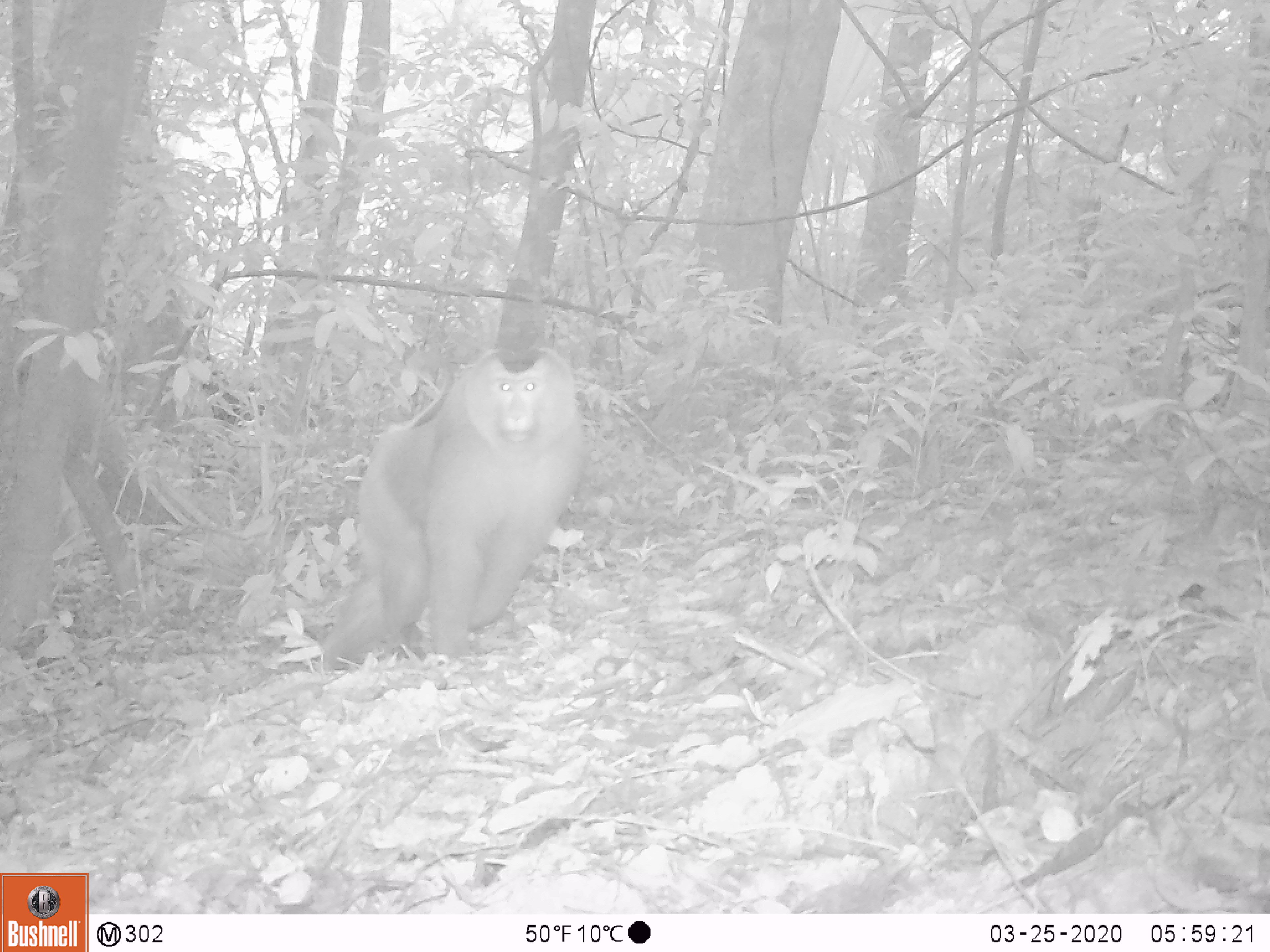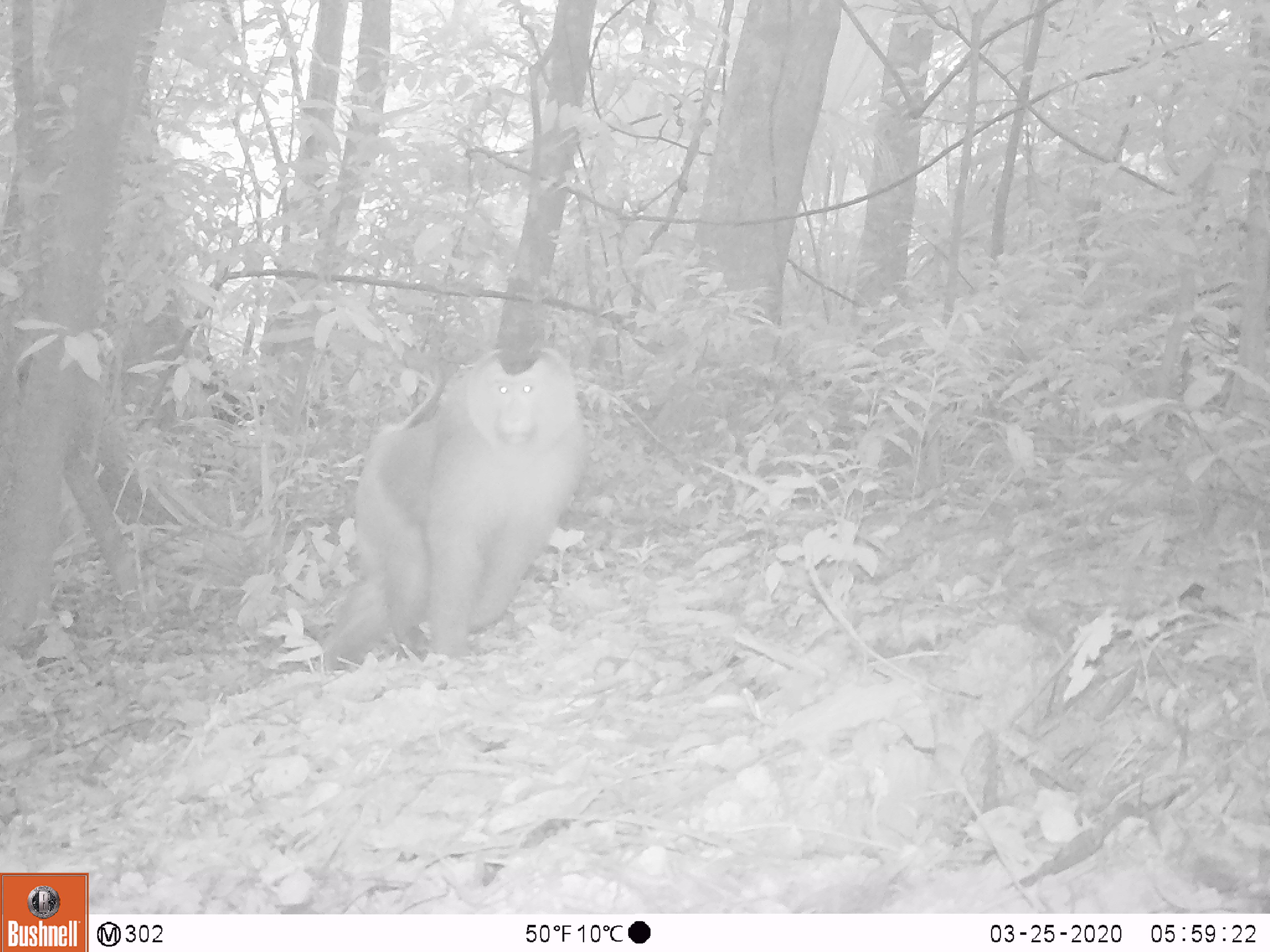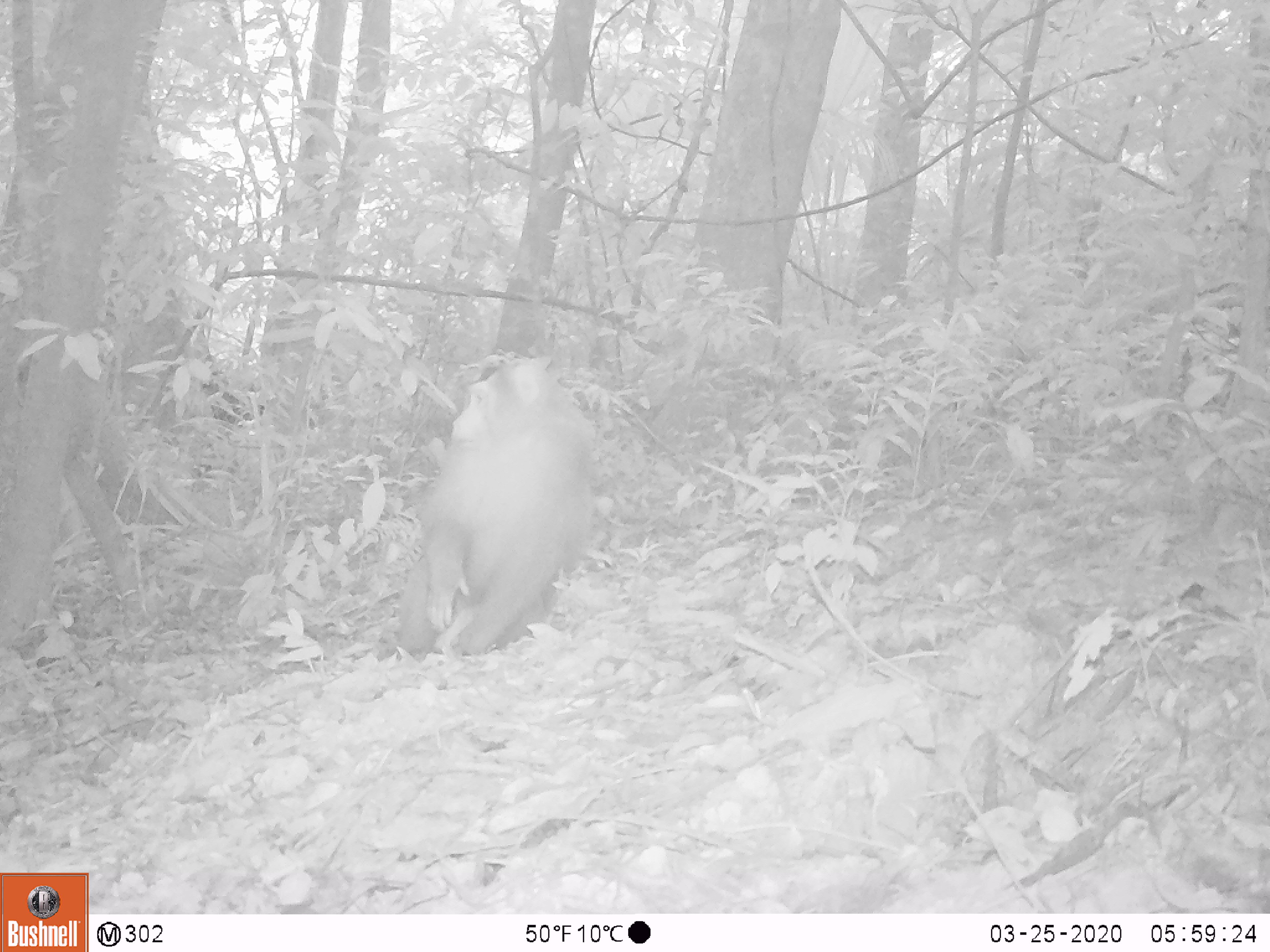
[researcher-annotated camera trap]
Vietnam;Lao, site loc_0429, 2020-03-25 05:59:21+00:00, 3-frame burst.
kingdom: Animalia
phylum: Chordata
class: Mammalia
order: Primates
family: Cercopithecidae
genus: Macaca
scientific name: Macaca nemestrina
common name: pig-tailed macaque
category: pig tailed macaque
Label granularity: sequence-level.